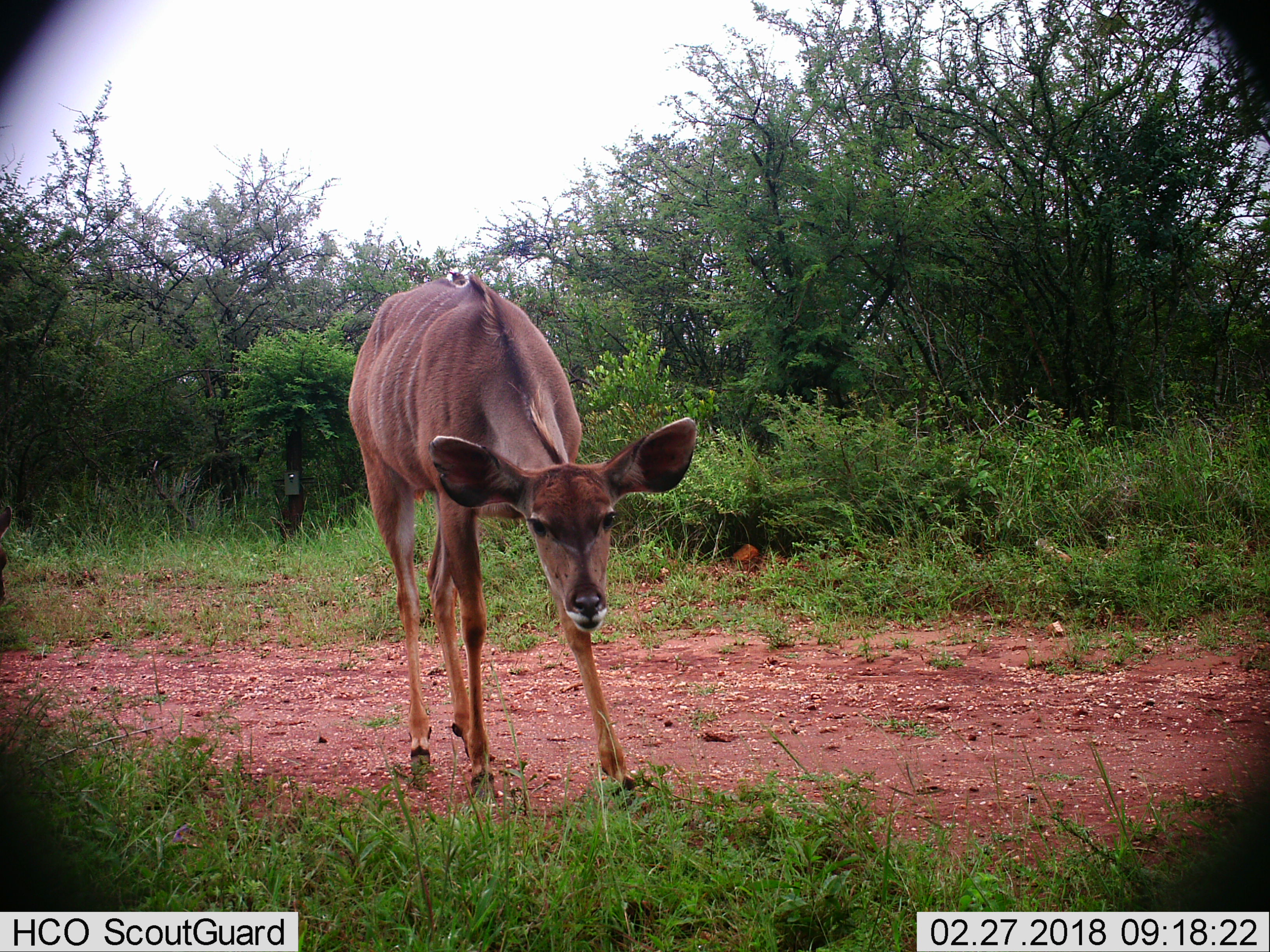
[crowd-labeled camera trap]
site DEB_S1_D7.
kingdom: Animalia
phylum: Chordata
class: Mammalia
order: Artiodactyla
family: Bovidae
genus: Tragelaphus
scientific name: Tragelaphus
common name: kudu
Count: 1.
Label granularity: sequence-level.